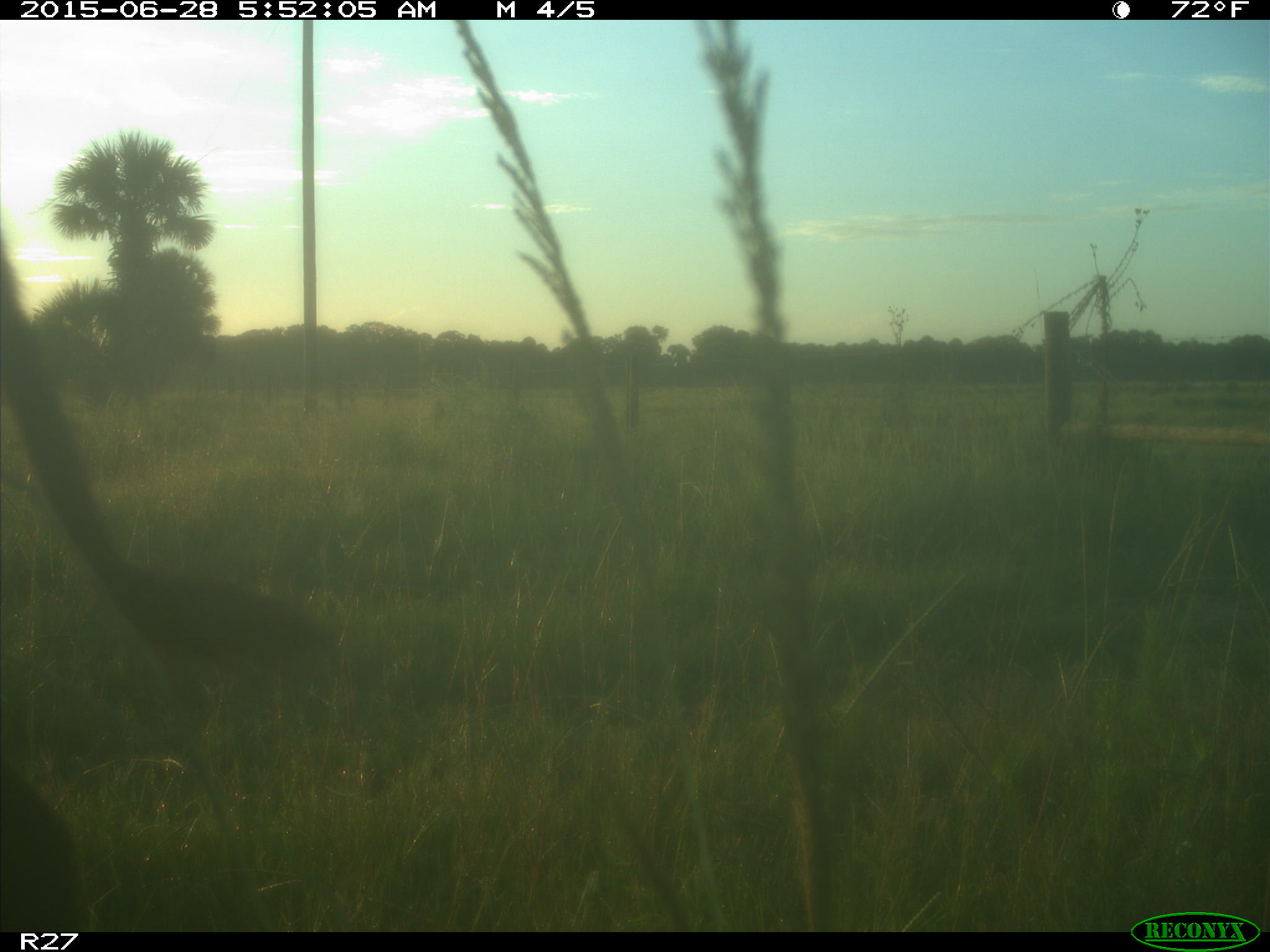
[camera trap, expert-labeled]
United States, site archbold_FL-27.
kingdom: Animalia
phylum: Chordata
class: Mammalia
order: Artiodactyla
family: Bovidae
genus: Bos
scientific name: Bos taurus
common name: domestic cow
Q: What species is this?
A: Bos taurus (domestic cow).